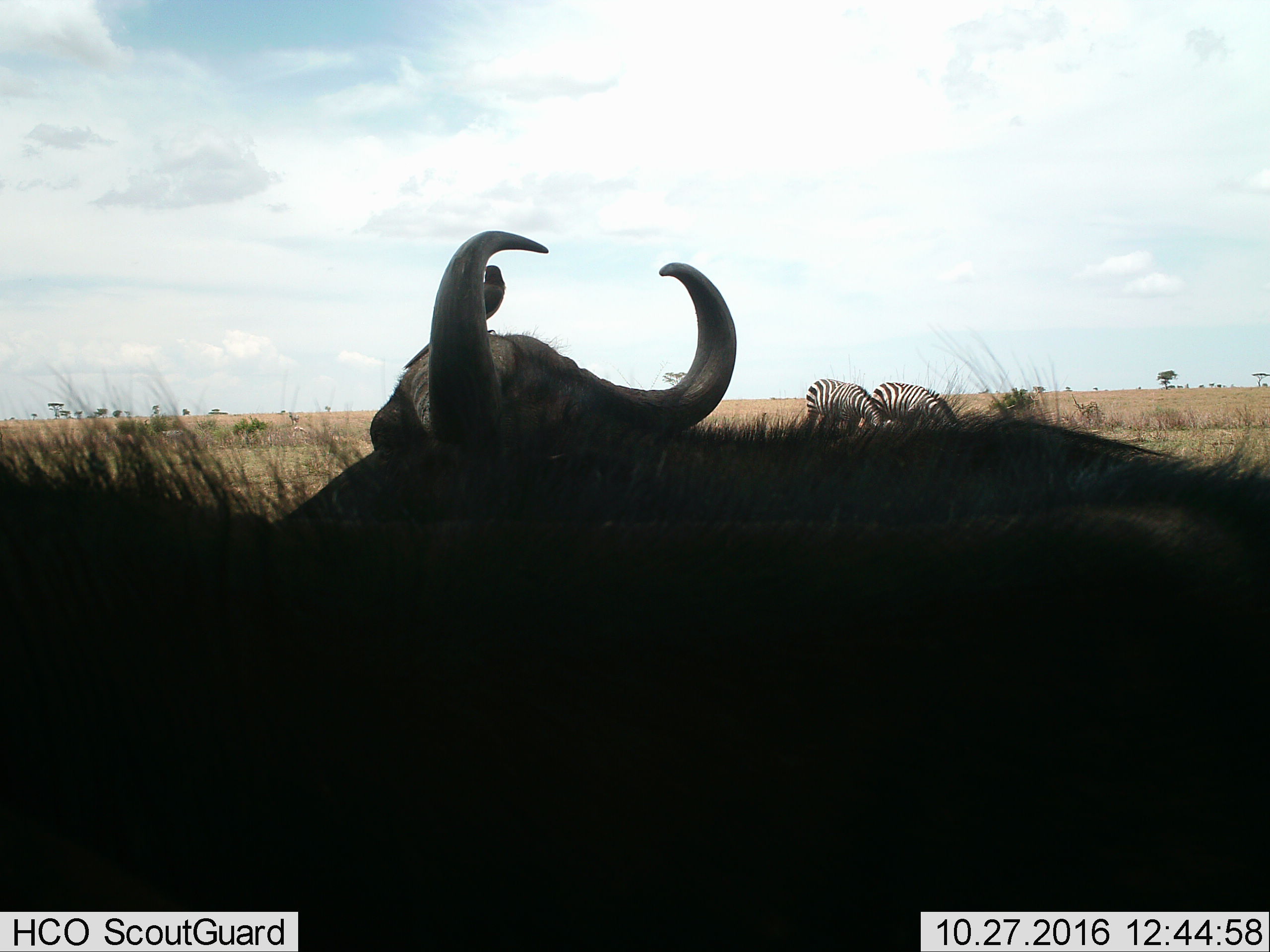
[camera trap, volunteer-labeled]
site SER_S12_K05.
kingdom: Animalia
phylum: Chordata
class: Mammalia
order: Artiodactyla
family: Bovidae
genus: Syncerus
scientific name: Syncerus caffer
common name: african buffalo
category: buffalo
Buffalo (african buffalo) (Syncerus caffer), count 2. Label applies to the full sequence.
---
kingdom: Animalia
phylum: Chordata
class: Mammalia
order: Perissodactyla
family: Equidae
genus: Equus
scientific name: Equus quagga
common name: plains zebra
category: zebraplains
Zebraplains (plains zebra) (Equus quagga), count 2. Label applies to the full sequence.